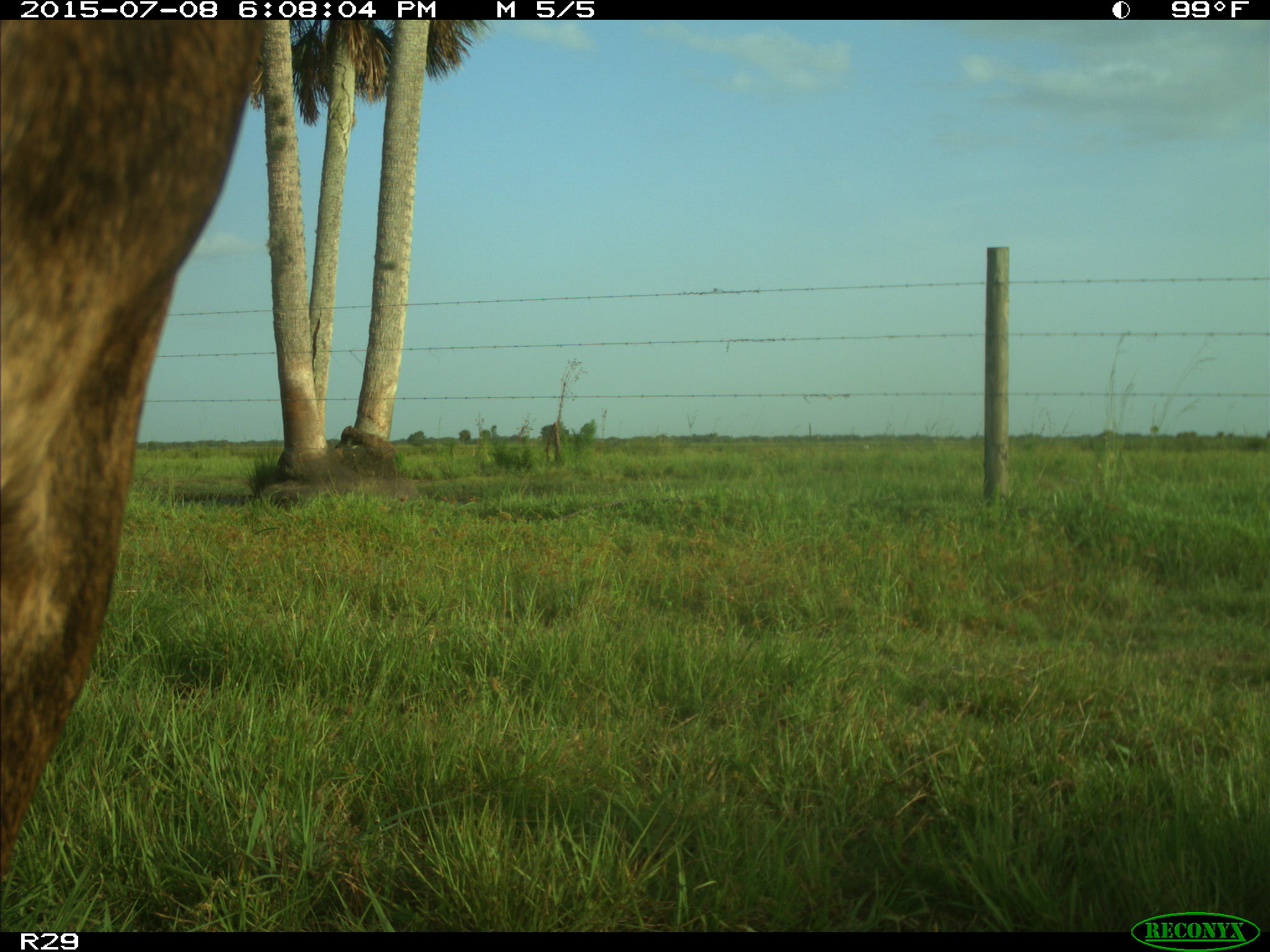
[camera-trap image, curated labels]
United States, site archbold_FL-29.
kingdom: Animalia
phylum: Chordata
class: Mammalia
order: Artiodactyla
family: Bovidae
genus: Bos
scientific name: Bos taurus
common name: domestic cow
Bos taurus (domestic cow).